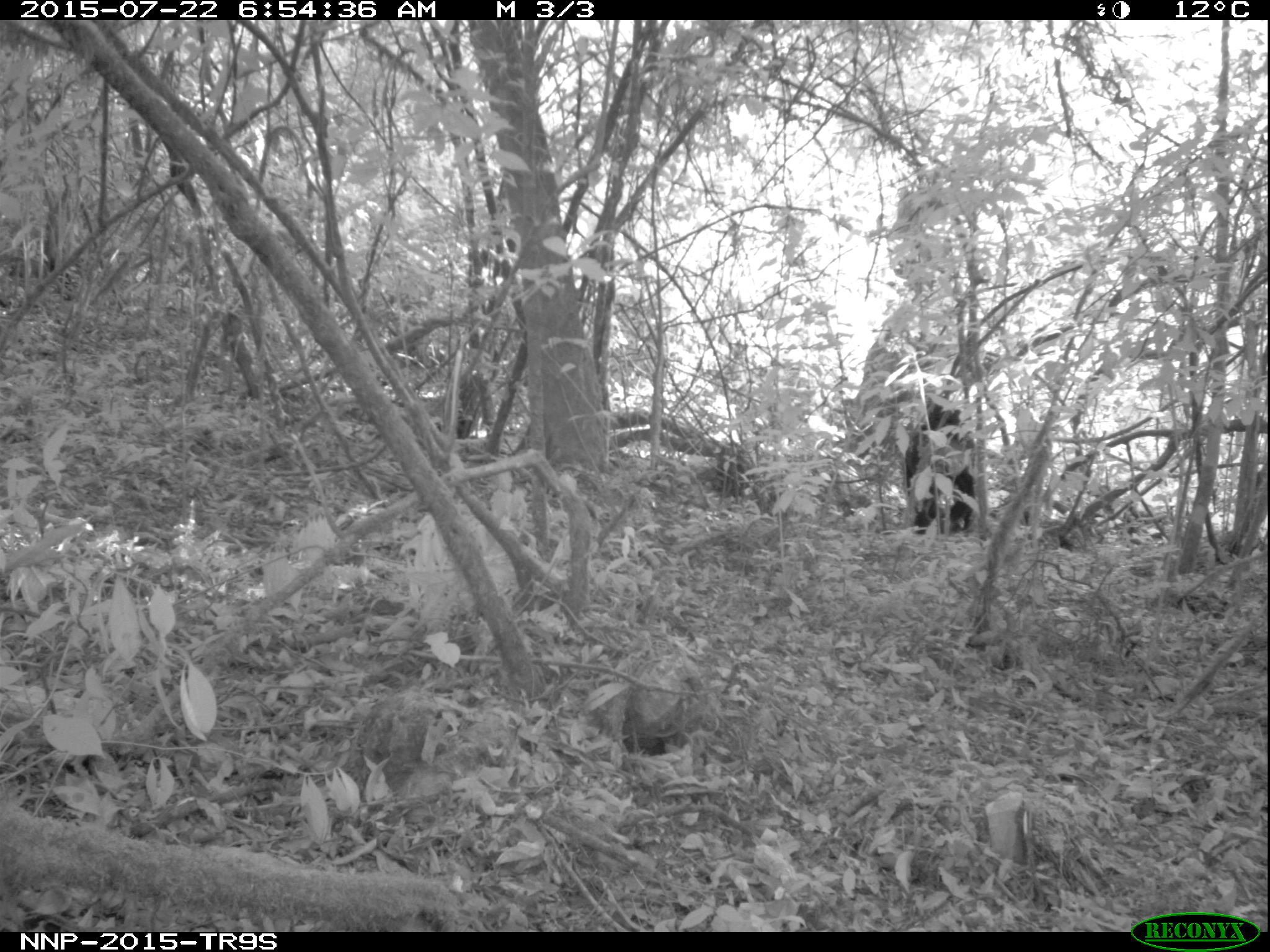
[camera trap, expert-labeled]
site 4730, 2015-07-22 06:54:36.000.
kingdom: Animalia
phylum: Chordata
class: Mammalia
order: Primates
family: Hominidae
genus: Pan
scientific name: Pan troglodytes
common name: chimpanzee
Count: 2.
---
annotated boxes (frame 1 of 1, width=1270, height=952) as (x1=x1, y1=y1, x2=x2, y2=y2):
pan troglodytes: (x1=902, y1=399, x2=978, y2=535)